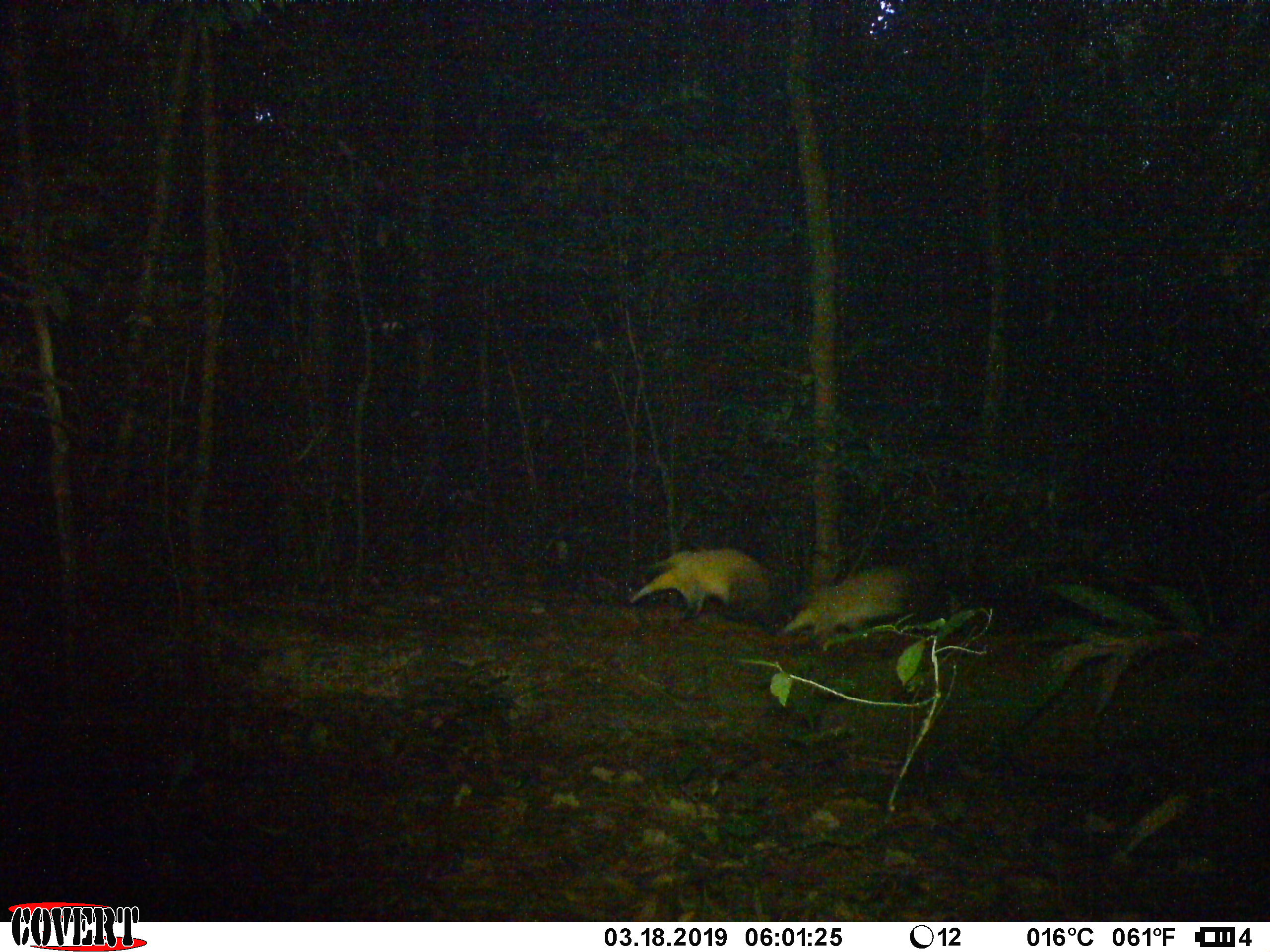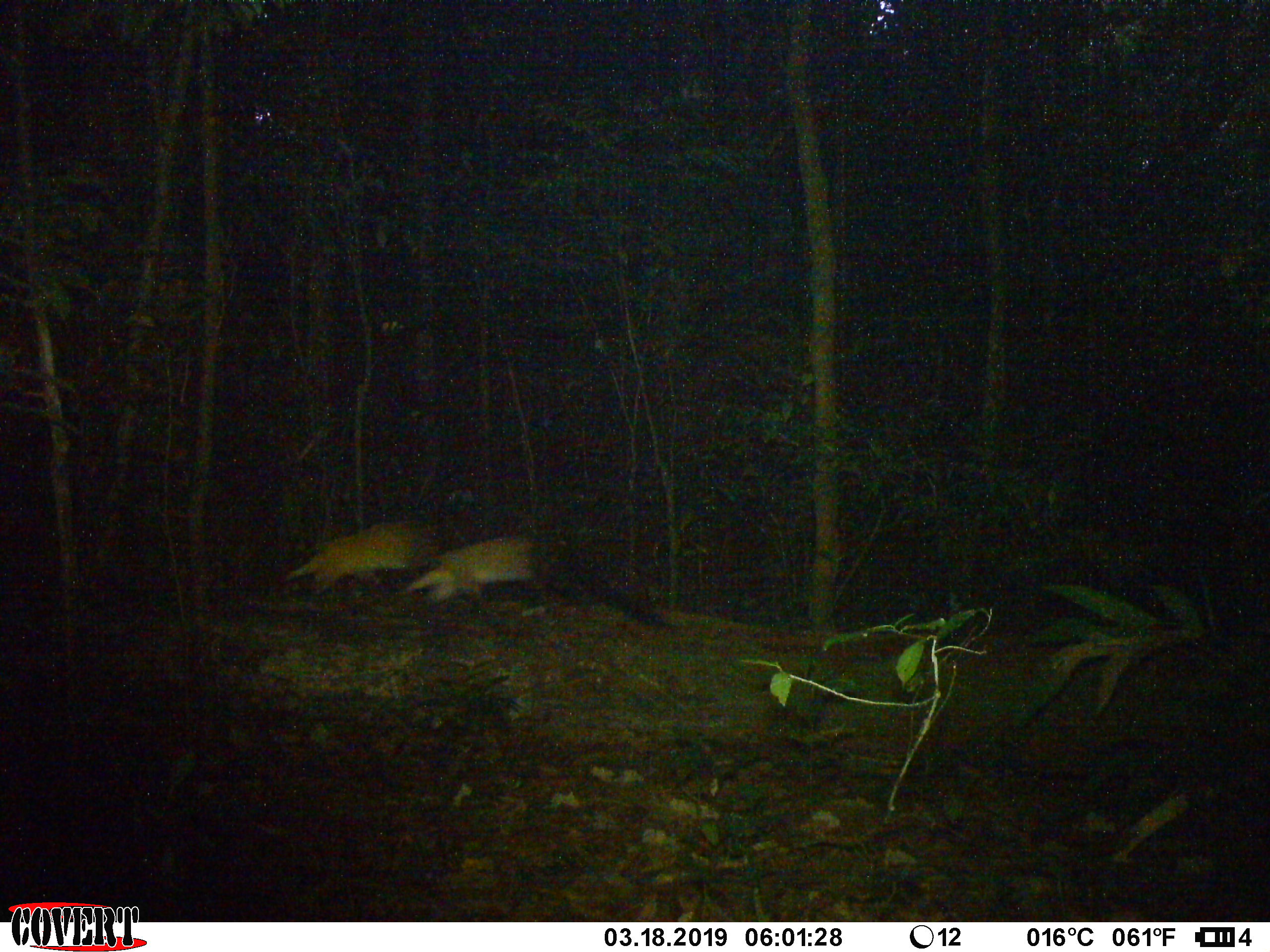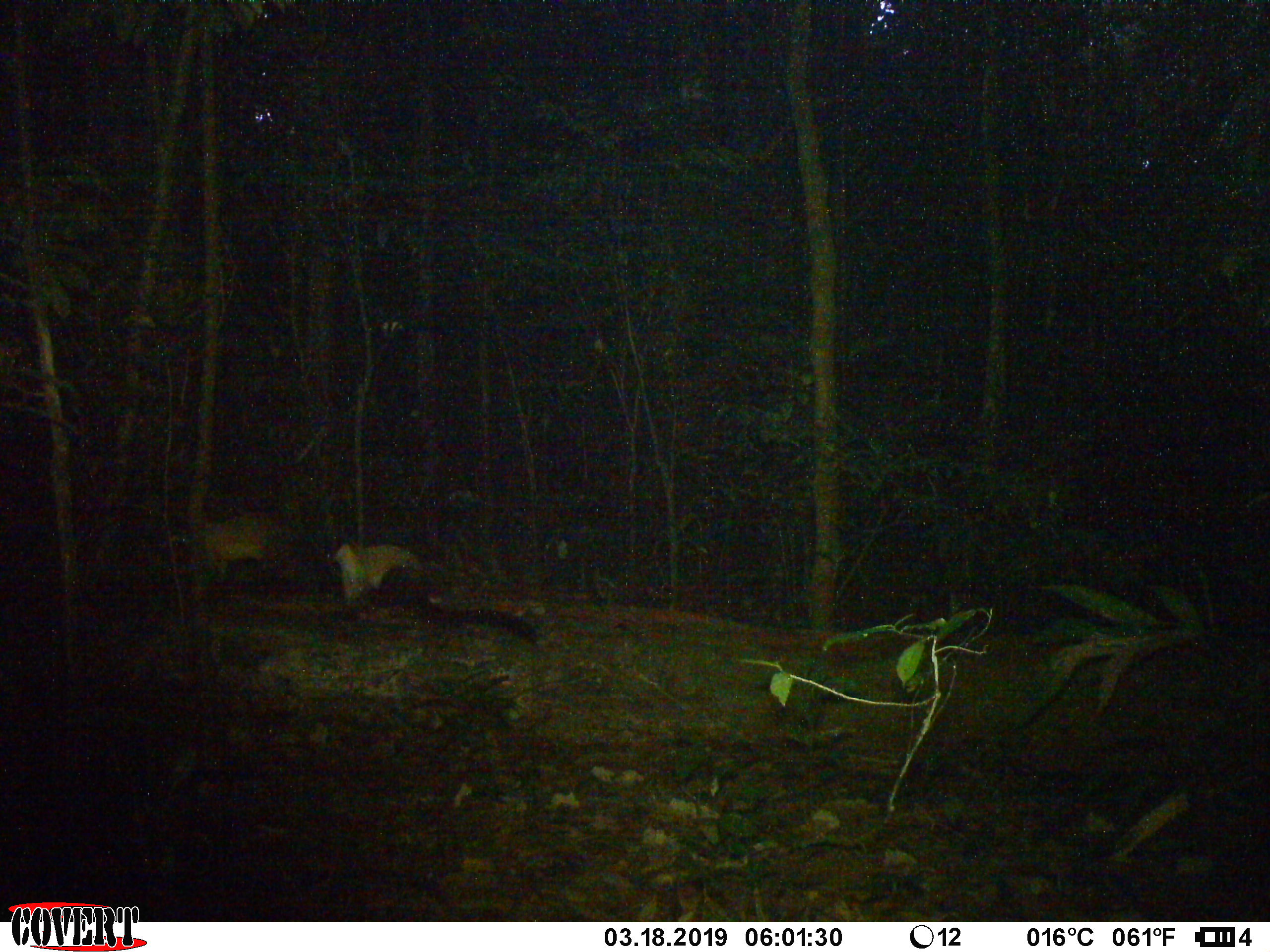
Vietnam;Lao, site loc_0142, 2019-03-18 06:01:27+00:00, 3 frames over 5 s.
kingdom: Animalia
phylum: Chordata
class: Mammalia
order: Carnivora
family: Mustelidae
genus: Martes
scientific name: Martes flavigula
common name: yellow-throated marten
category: yellow throated marten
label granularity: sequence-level